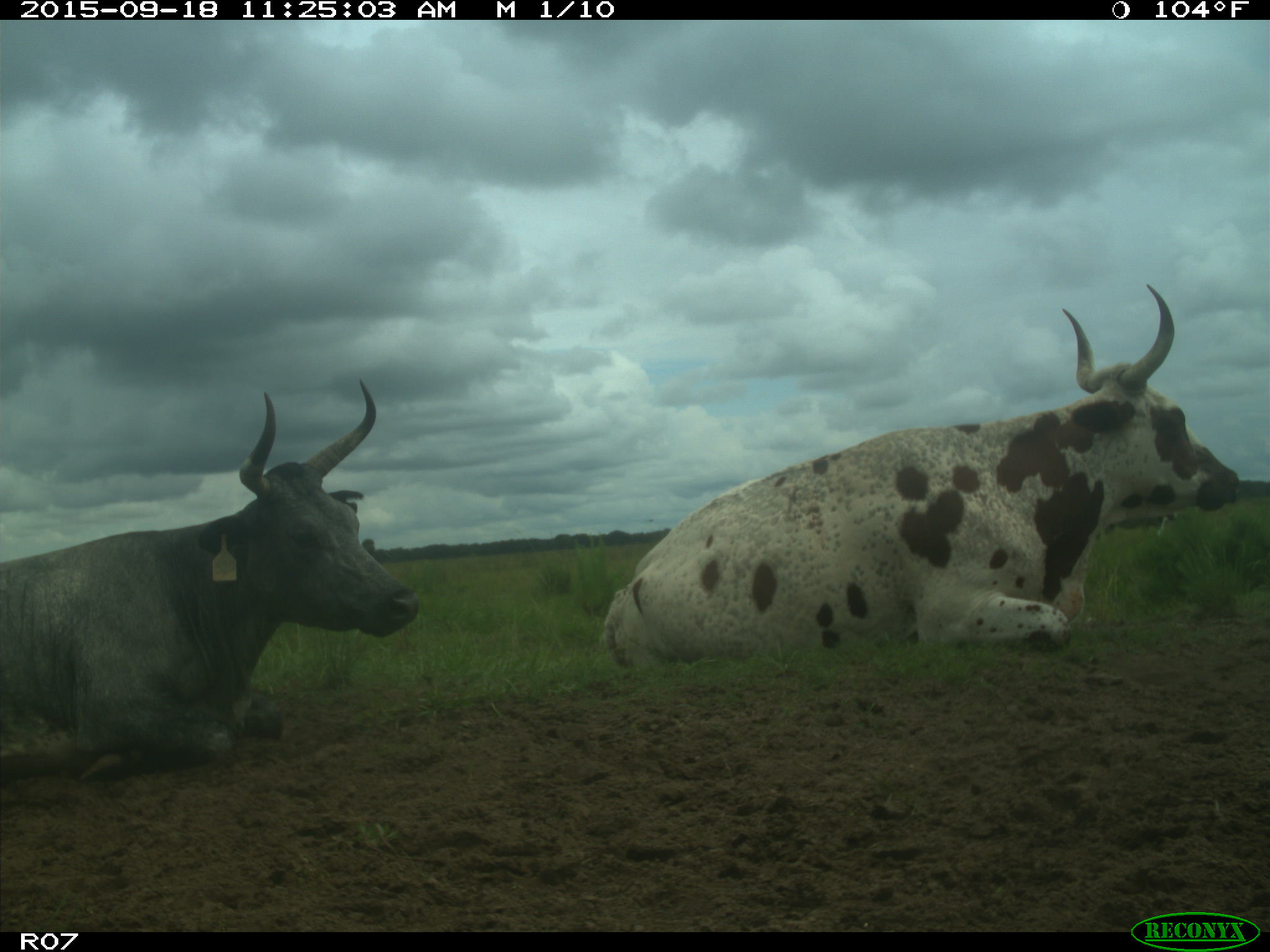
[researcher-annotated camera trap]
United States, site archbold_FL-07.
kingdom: Animalia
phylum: Chordata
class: Mammalia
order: Artiodactyla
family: Bovidae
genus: Bos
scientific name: Bos taurus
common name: domestic cow